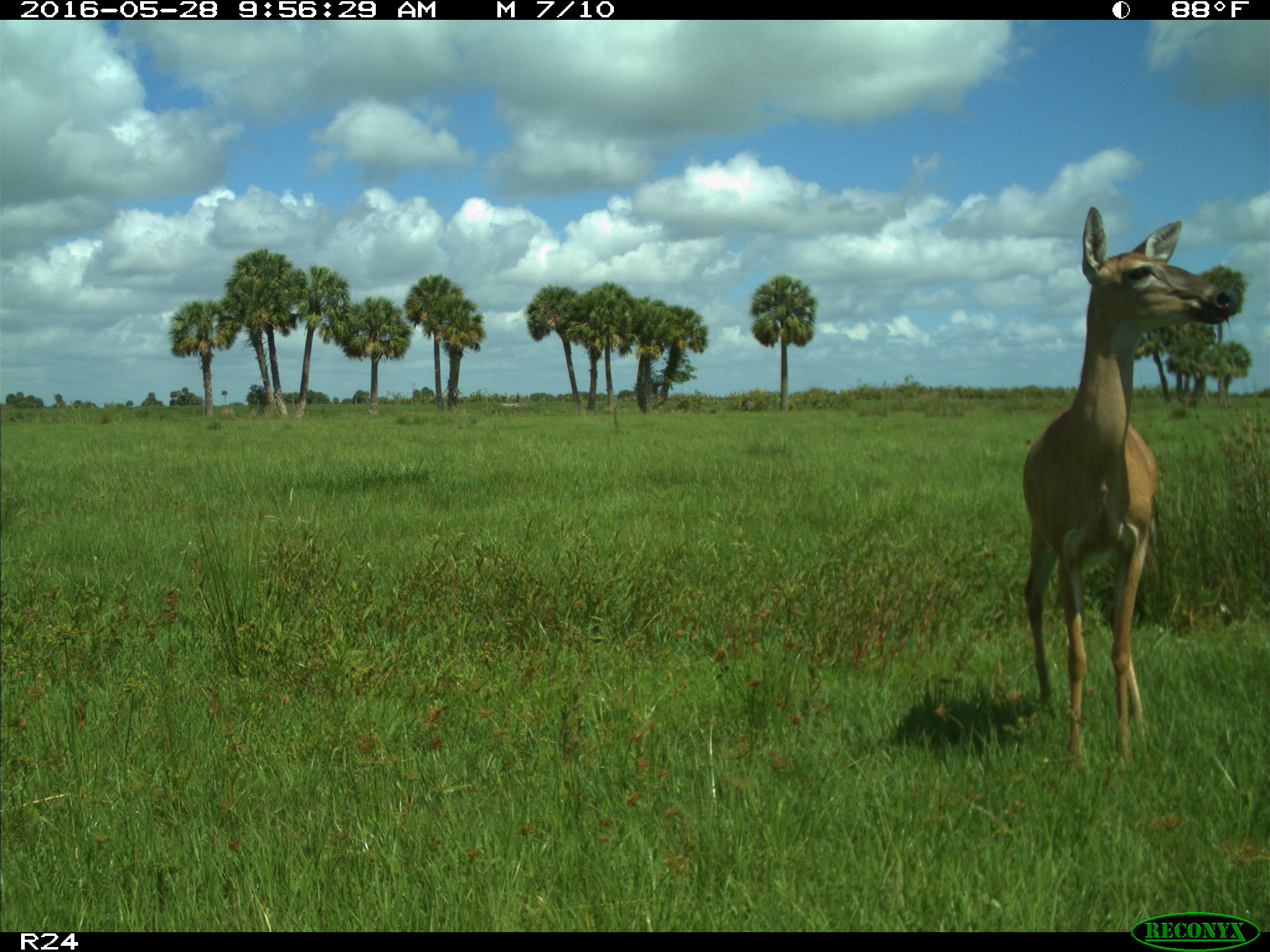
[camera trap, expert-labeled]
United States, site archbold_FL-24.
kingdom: Animalia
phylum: Chordata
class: Mammalia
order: Artiodactyla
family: Cervidae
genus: Odocoileus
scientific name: Odocoileus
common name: deer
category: unidentified deer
Unidentified deer (deer) (Odocoileus).